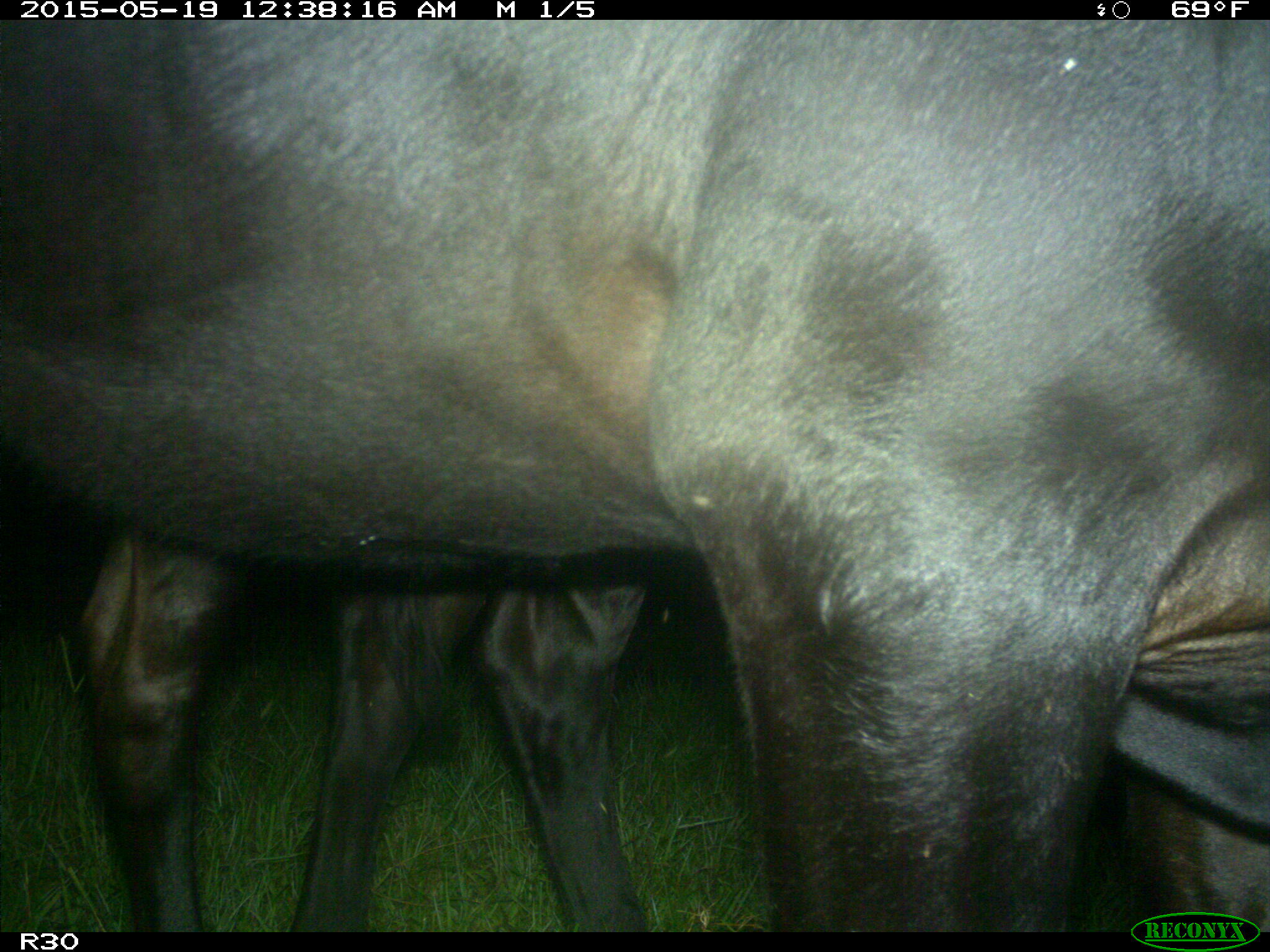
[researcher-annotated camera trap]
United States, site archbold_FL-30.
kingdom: Animalia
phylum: Chordata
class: Mammalia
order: Artiodactyla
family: Bovidae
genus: Bos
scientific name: Bos taurus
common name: domestic cow